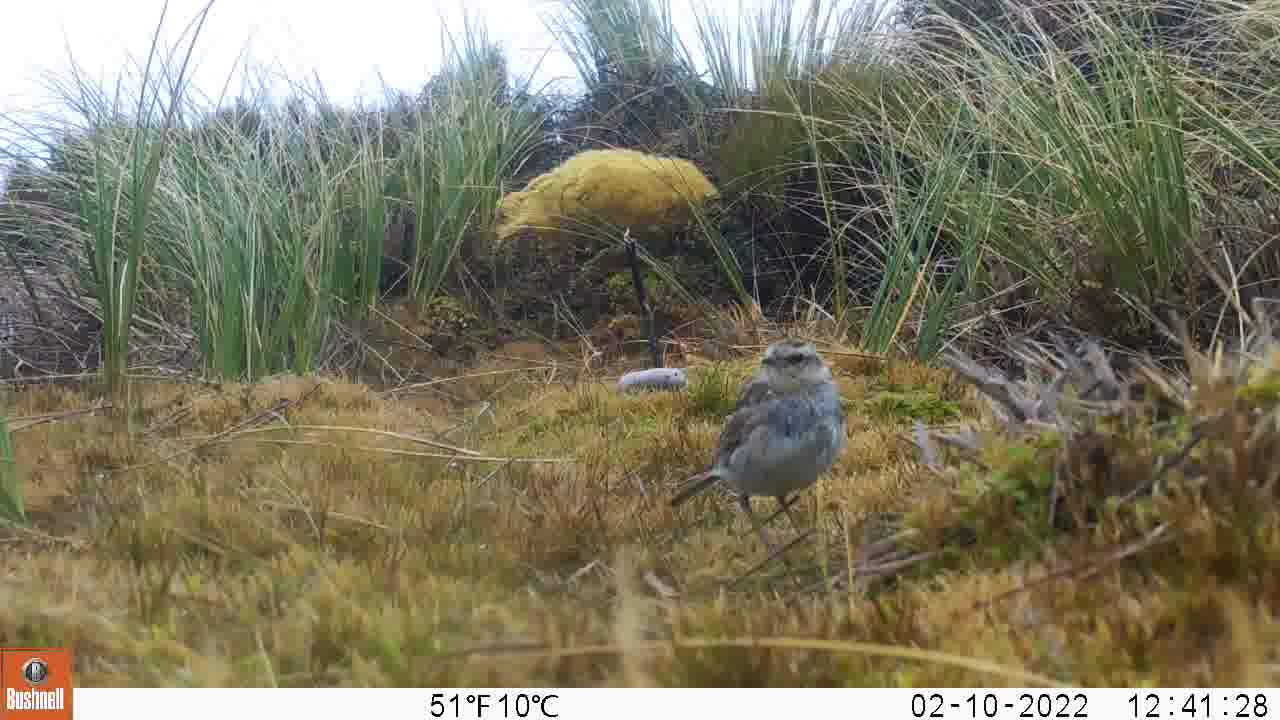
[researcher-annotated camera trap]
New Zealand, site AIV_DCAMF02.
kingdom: Animalia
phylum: Chordata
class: Aves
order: Passeriformes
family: Motacillidae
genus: Anthus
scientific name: Anthus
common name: pipit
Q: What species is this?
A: Pipit (Anthus).